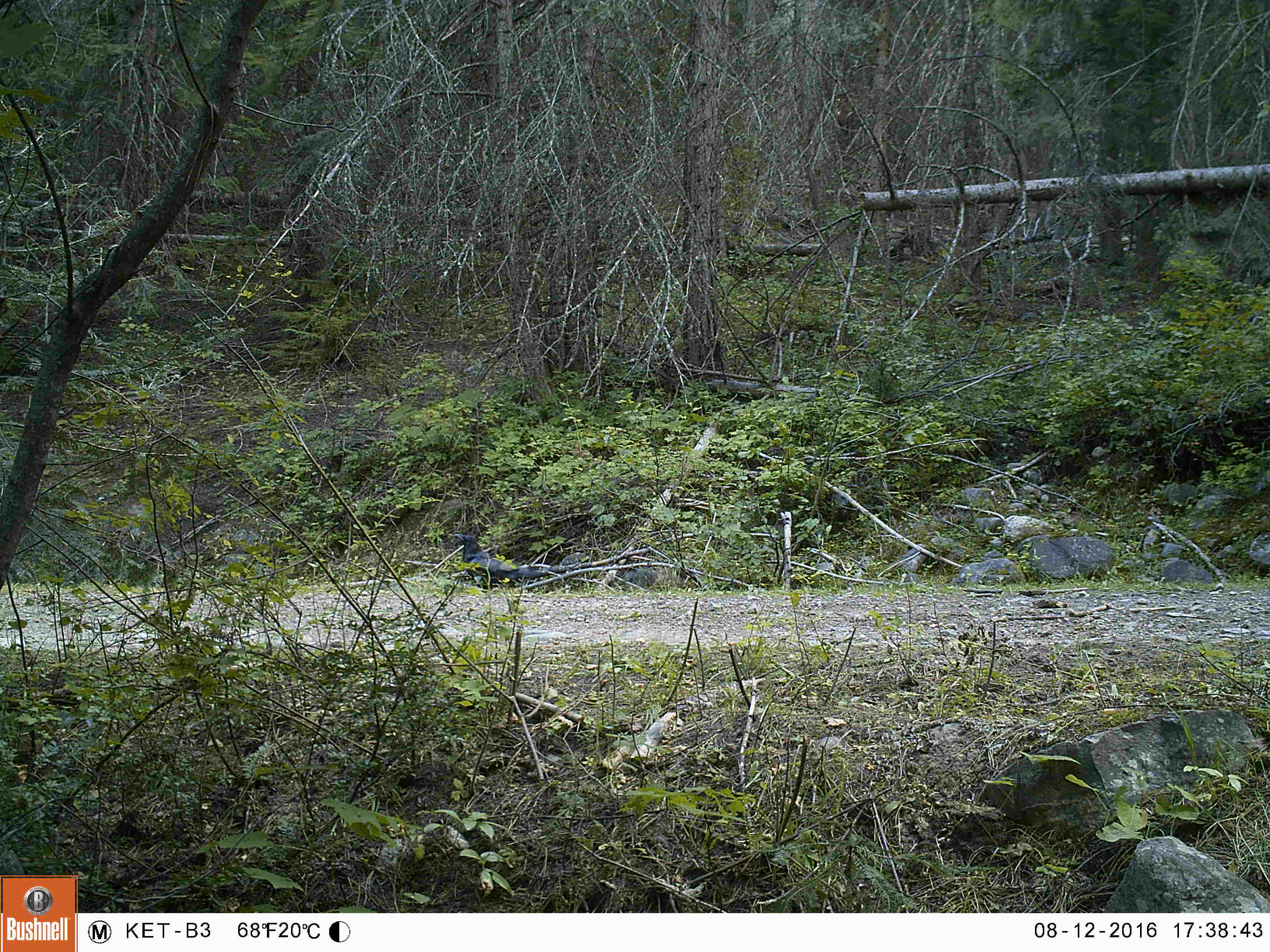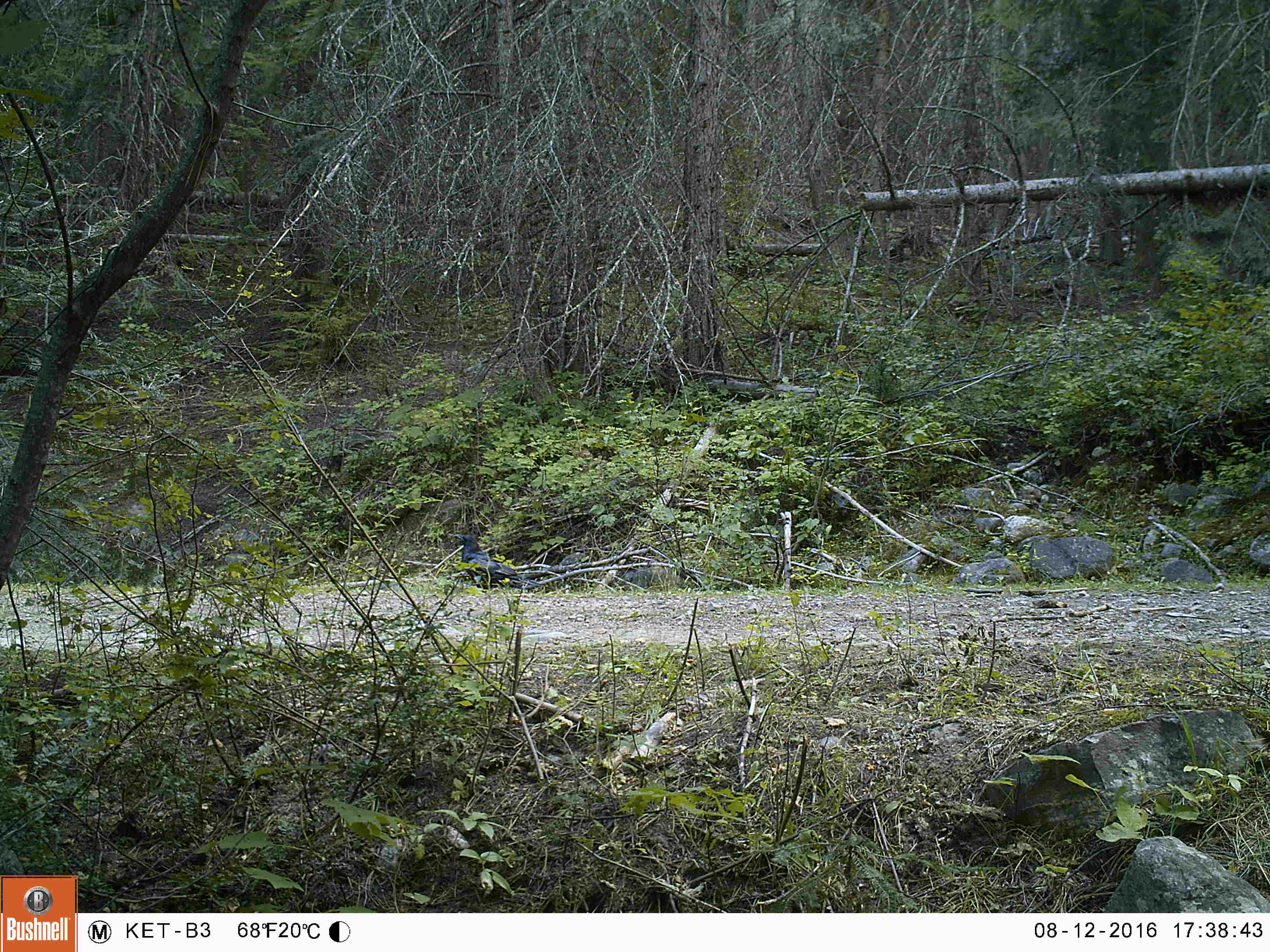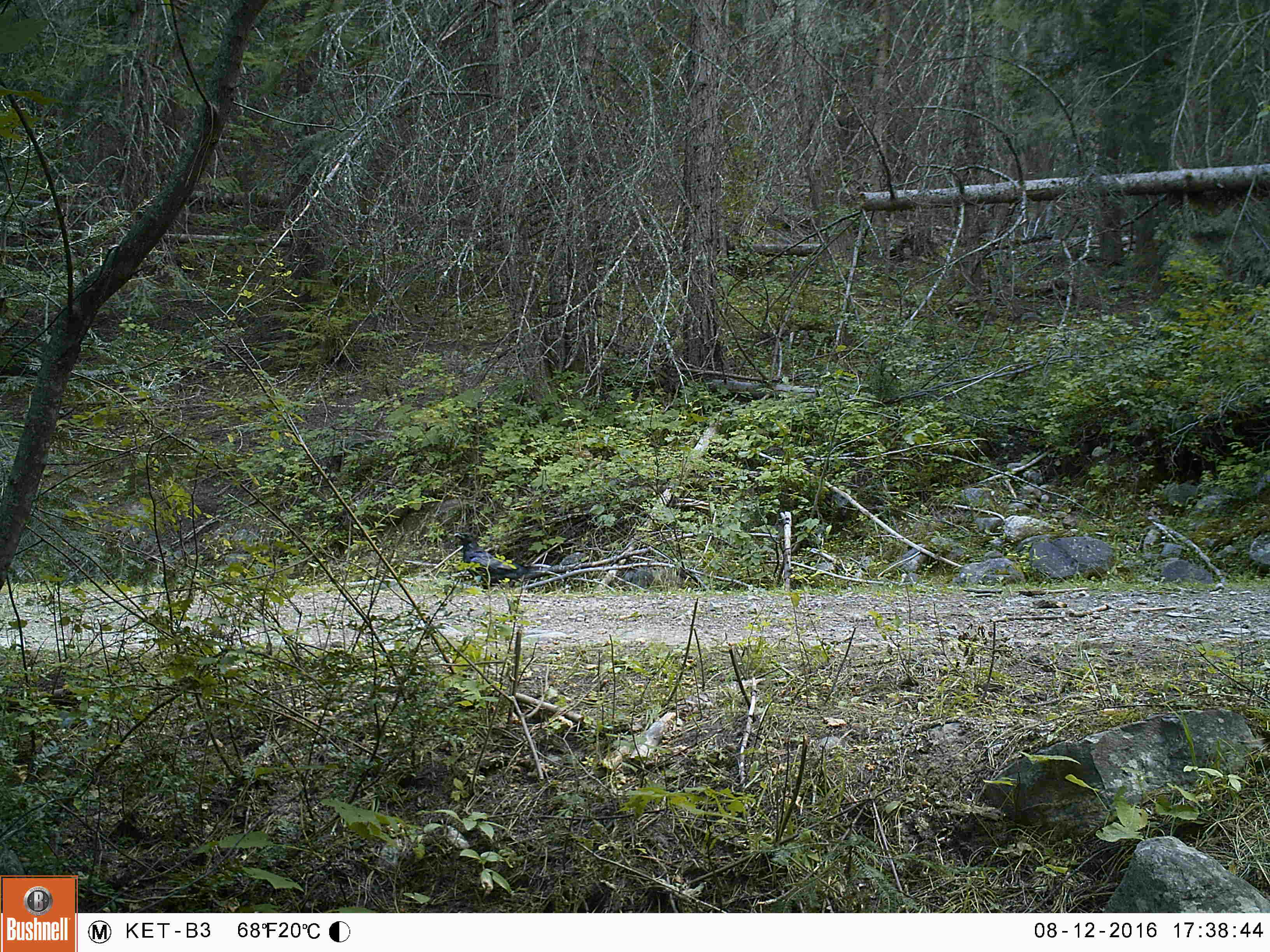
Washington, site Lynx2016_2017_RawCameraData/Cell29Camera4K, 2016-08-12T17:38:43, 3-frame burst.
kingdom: Animalia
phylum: Chordata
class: Aves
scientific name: Aves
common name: birds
Aves (birds). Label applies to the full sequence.